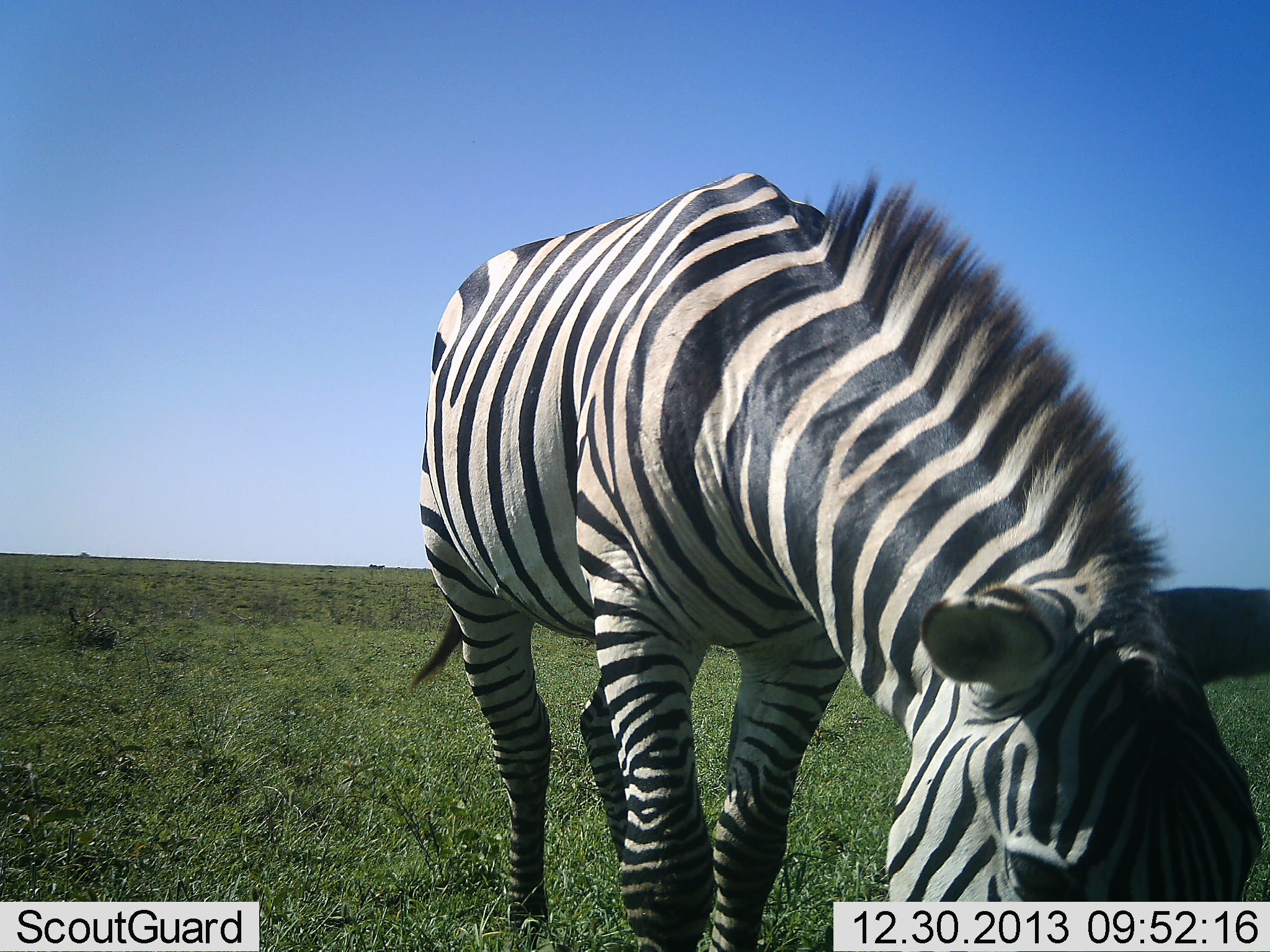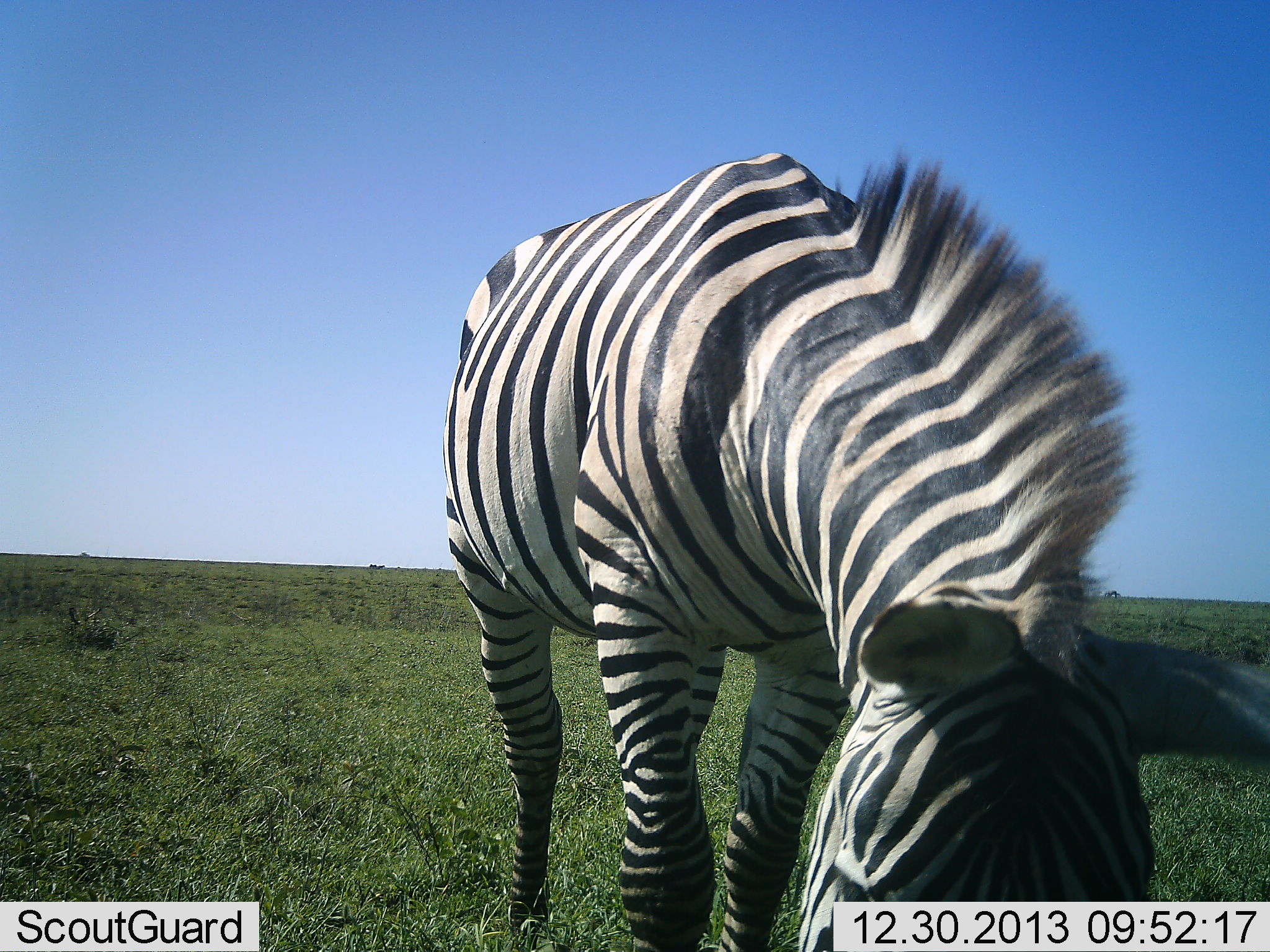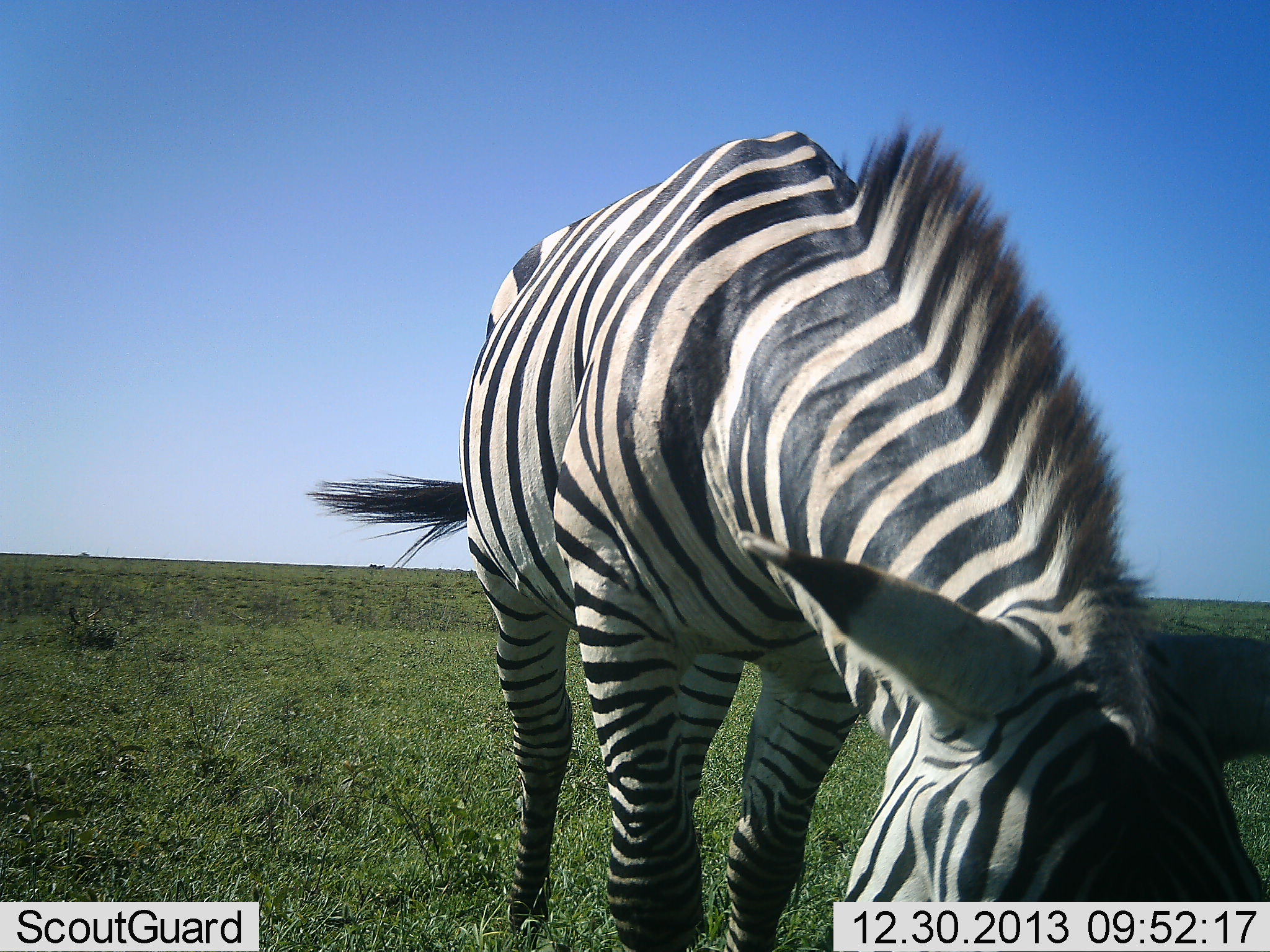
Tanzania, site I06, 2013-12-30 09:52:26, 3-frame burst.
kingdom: Animalia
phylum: Chordata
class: Mammalia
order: Perissodactyla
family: Equidae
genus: Equus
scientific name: Equus quagga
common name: plains zebra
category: zebra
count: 1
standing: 20%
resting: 0%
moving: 0%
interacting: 0%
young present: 0%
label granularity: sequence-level